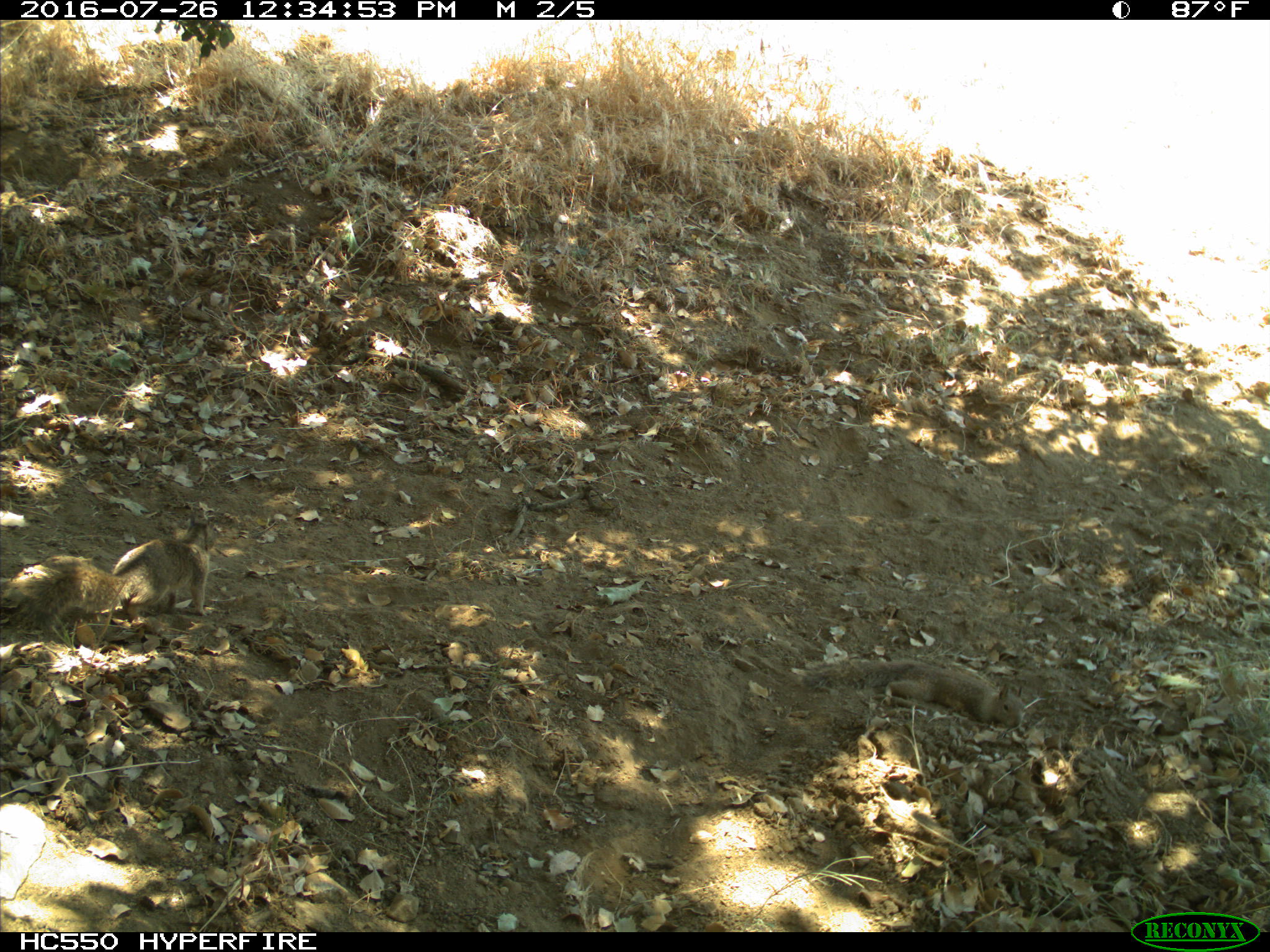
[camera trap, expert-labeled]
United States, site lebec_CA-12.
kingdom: Animalia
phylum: Chordata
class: Mammalia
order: Rodentia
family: Sciuridae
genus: Otospermophilus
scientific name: Otospermophilus beecheyi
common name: california ground squirrel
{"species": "Otospermophilus beecheyi (california ground squirrel)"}